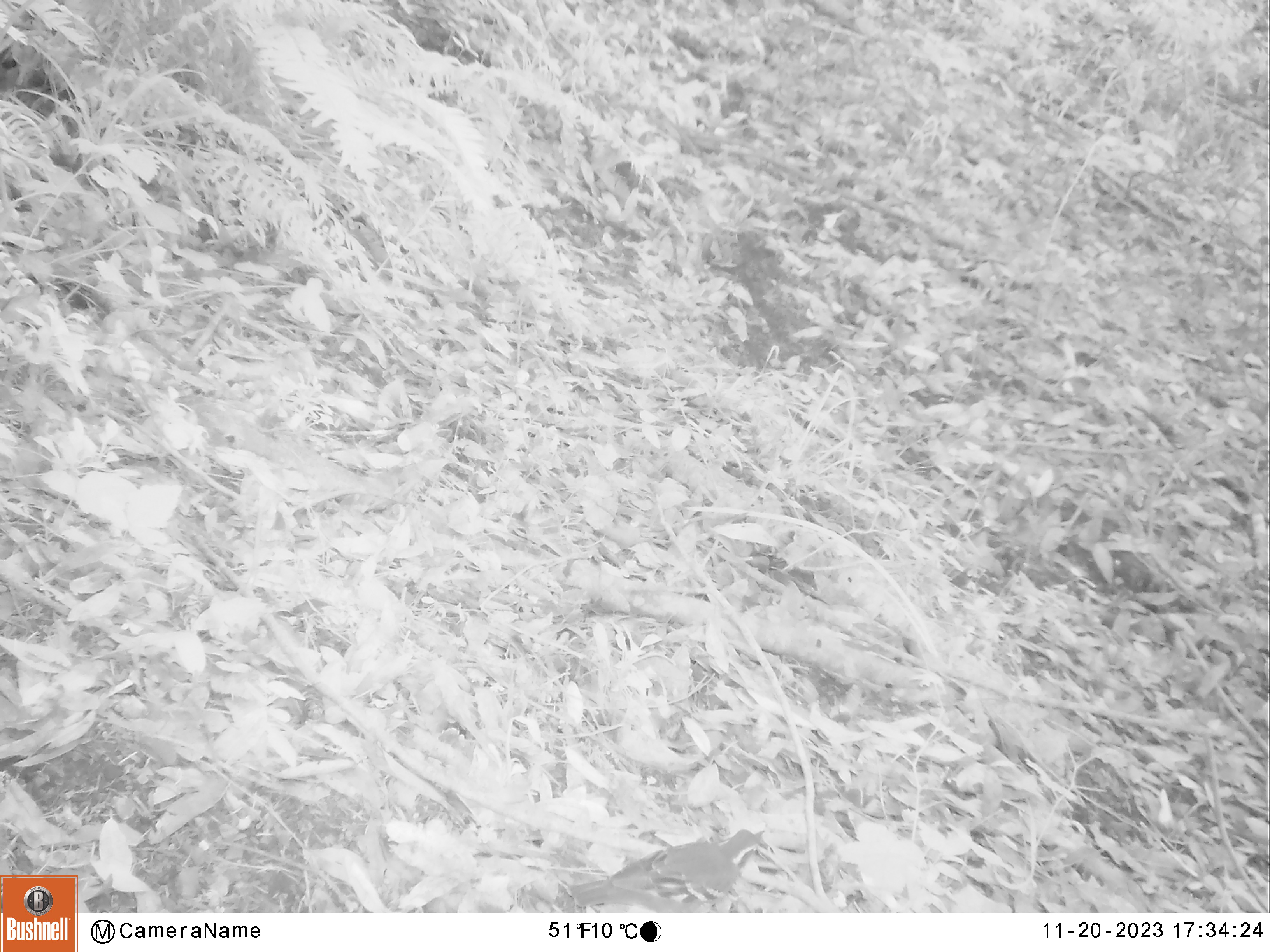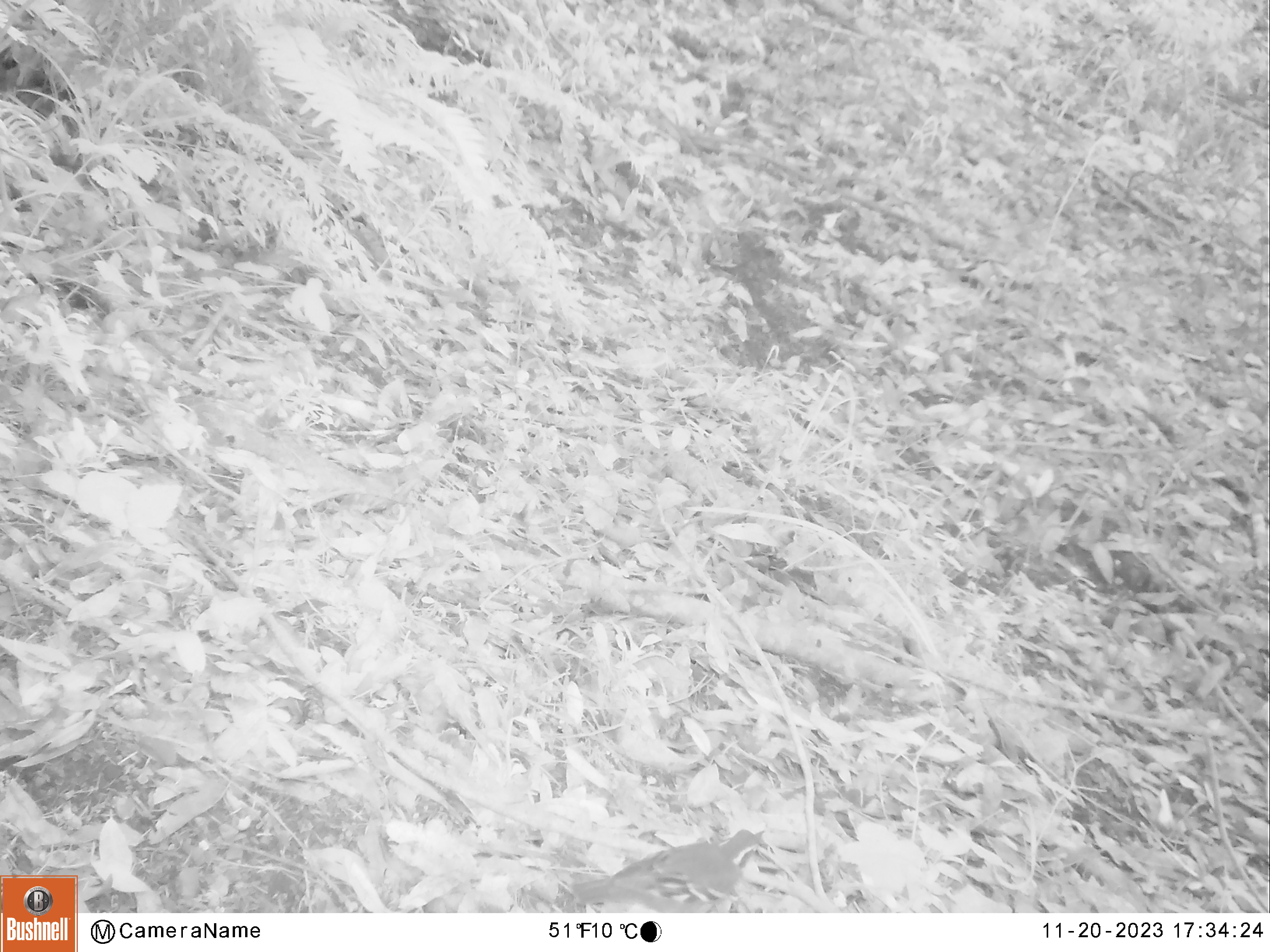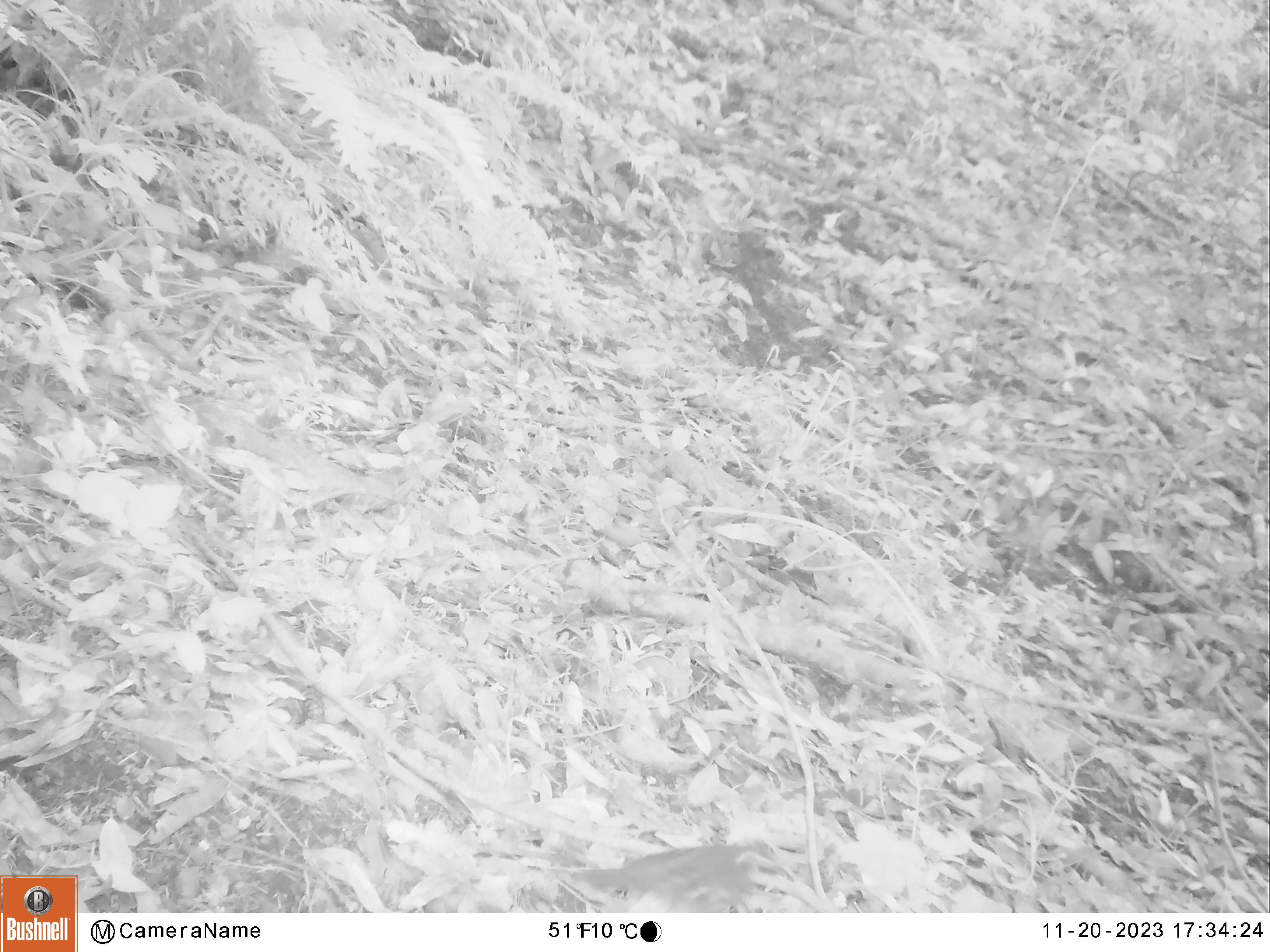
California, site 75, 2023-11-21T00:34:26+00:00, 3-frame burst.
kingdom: Animalia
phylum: Chordata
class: Aves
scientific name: Aves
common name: bird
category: unknown bird